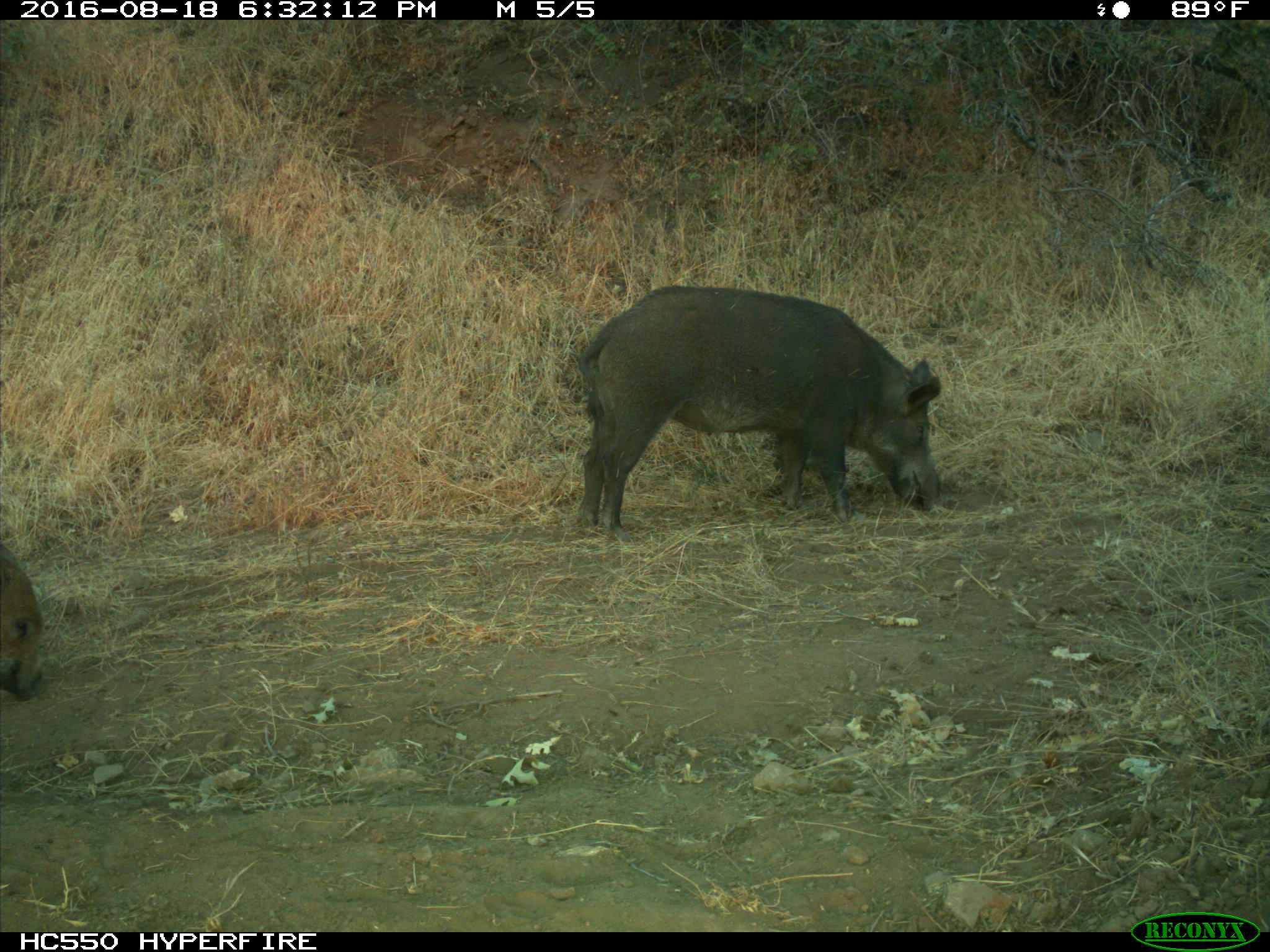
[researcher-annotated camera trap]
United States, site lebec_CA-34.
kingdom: Animalia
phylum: Chordata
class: Mammalia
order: Artiodactyla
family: Suidae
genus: Sus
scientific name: Sus scrofa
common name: wild boar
Sus scrofa (wild boar).